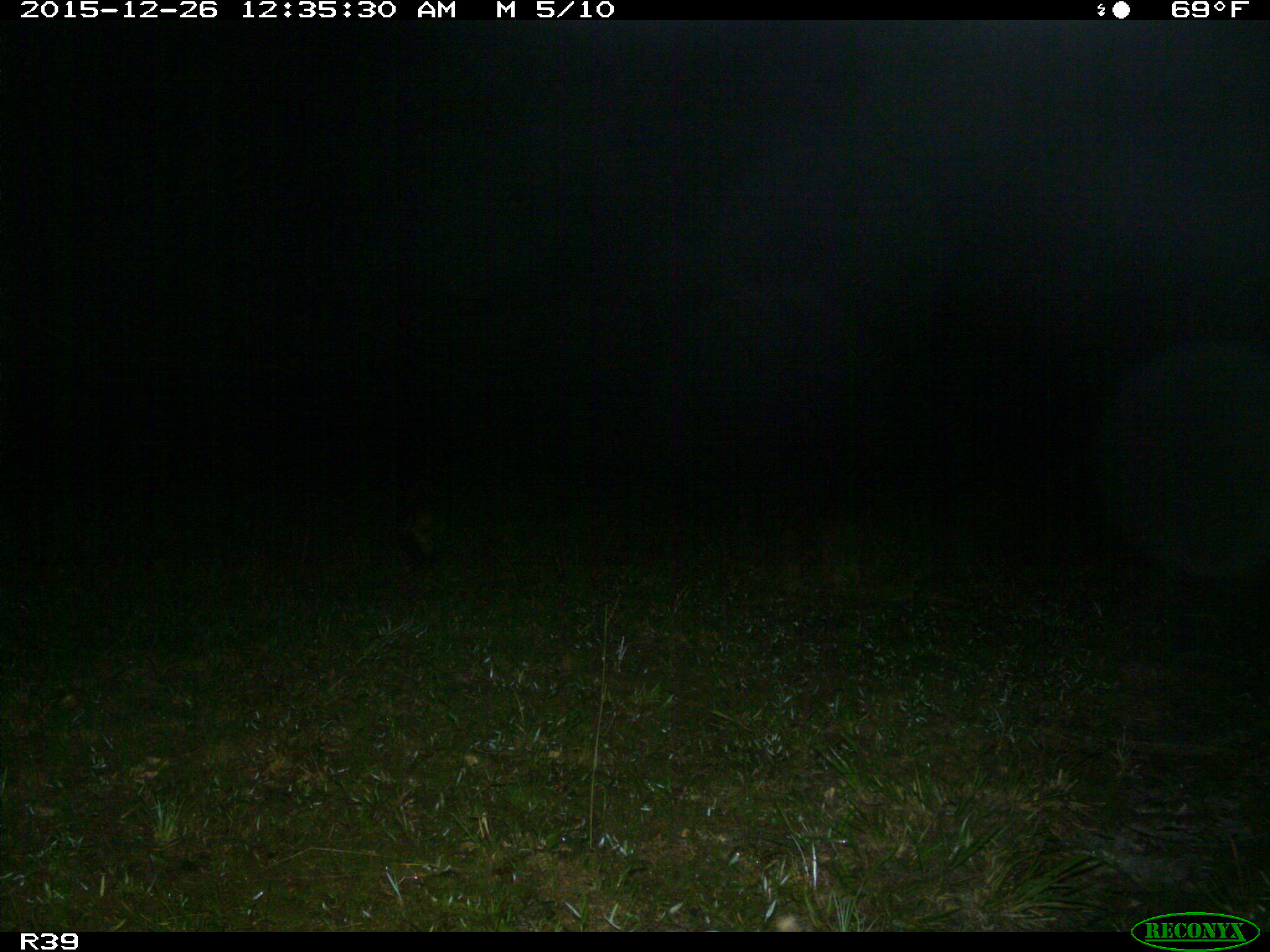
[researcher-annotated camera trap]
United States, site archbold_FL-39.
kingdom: Animalia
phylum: Chordata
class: Mammalia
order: Carnivora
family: Canidae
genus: Canis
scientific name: Canis latrans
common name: coyote